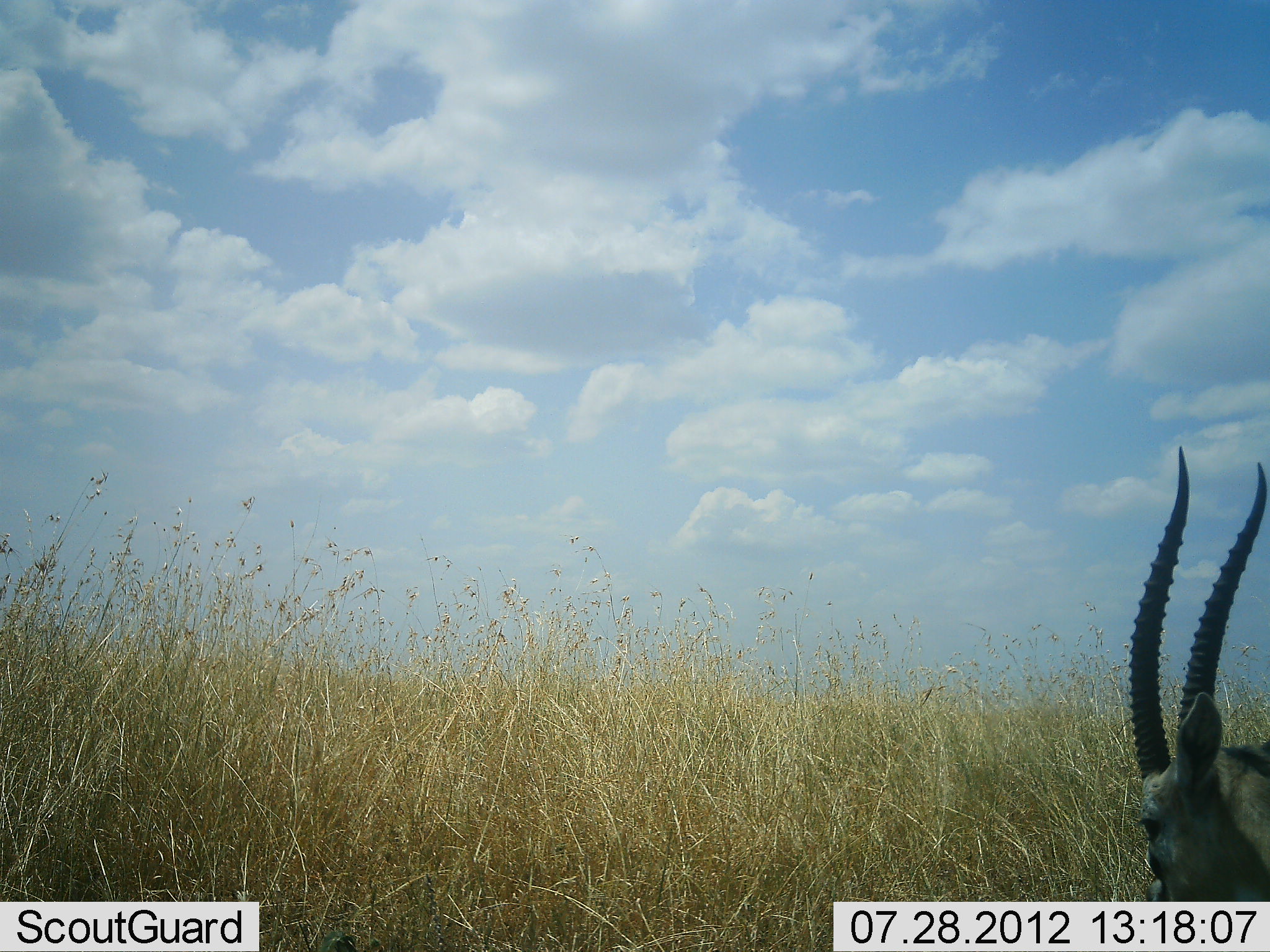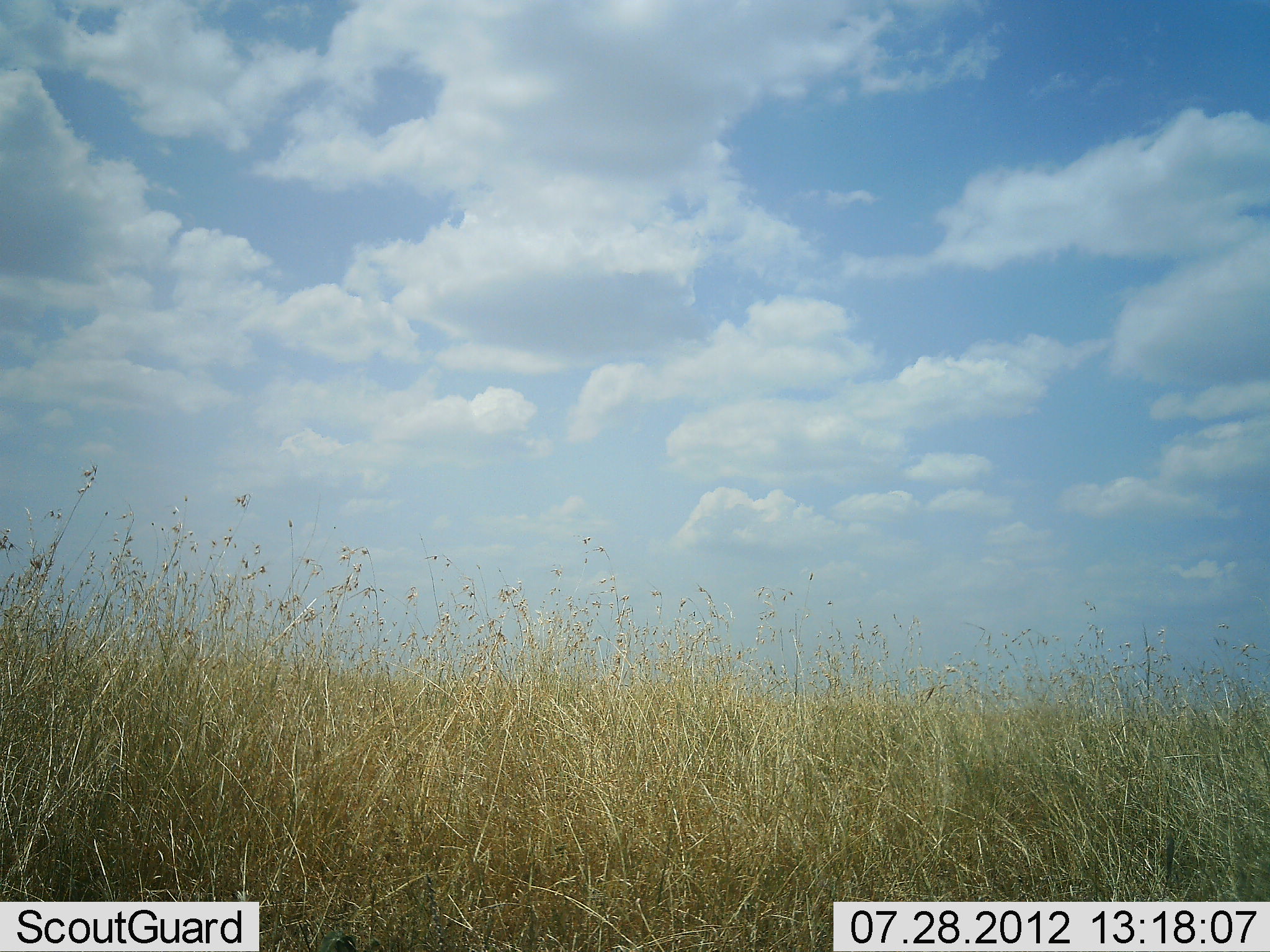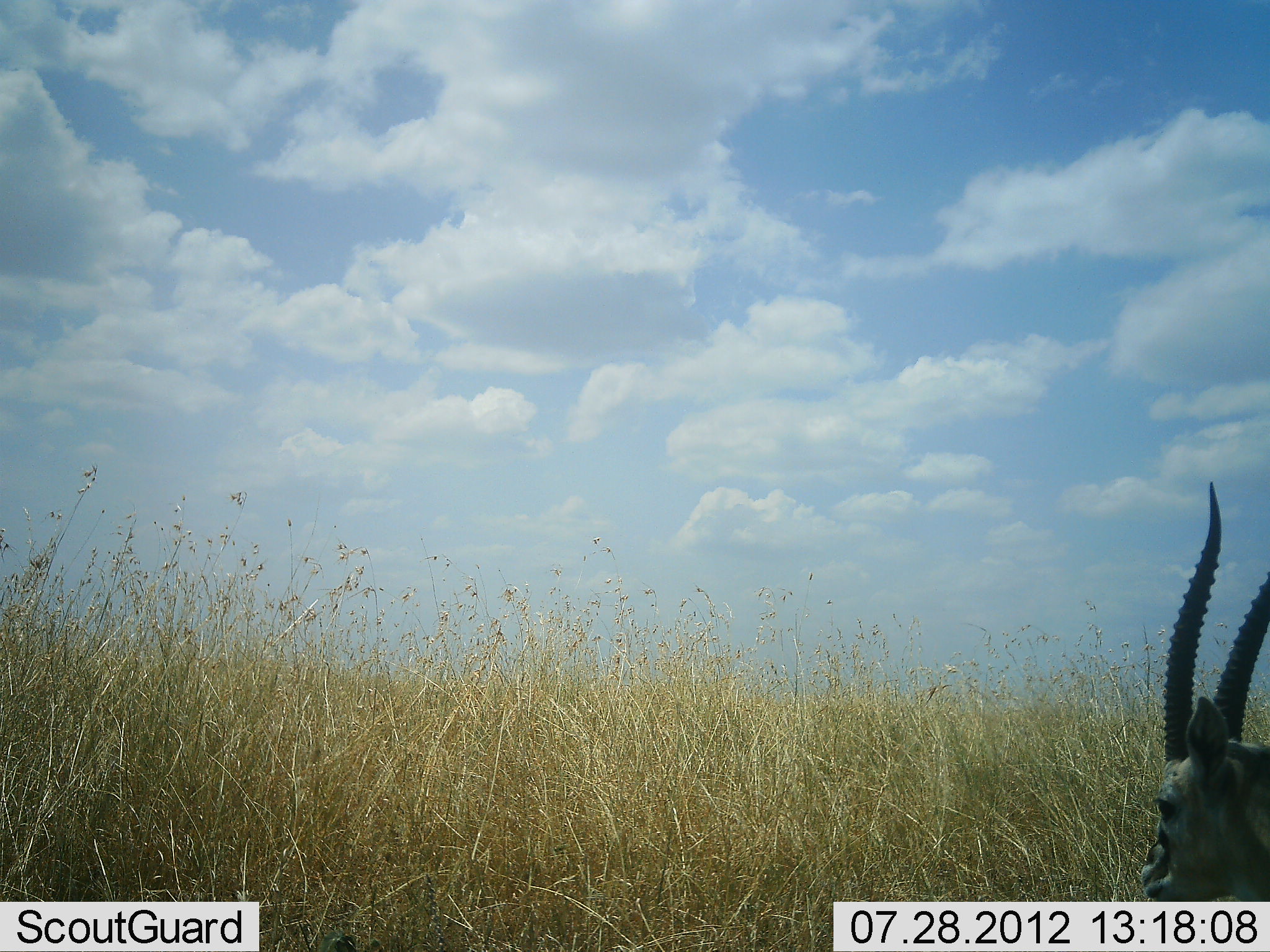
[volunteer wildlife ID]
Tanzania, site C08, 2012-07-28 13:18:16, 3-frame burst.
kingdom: Animalia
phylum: Chordata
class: Mammalia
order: Artiodactyla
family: Bovidae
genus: Eudorcas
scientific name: Eudorcas thomsonii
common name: thomson's gazelle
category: gazellethomsons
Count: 1.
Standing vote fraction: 60%.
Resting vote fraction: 20%.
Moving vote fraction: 50%.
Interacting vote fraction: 0%.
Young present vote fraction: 0%.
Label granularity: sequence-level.